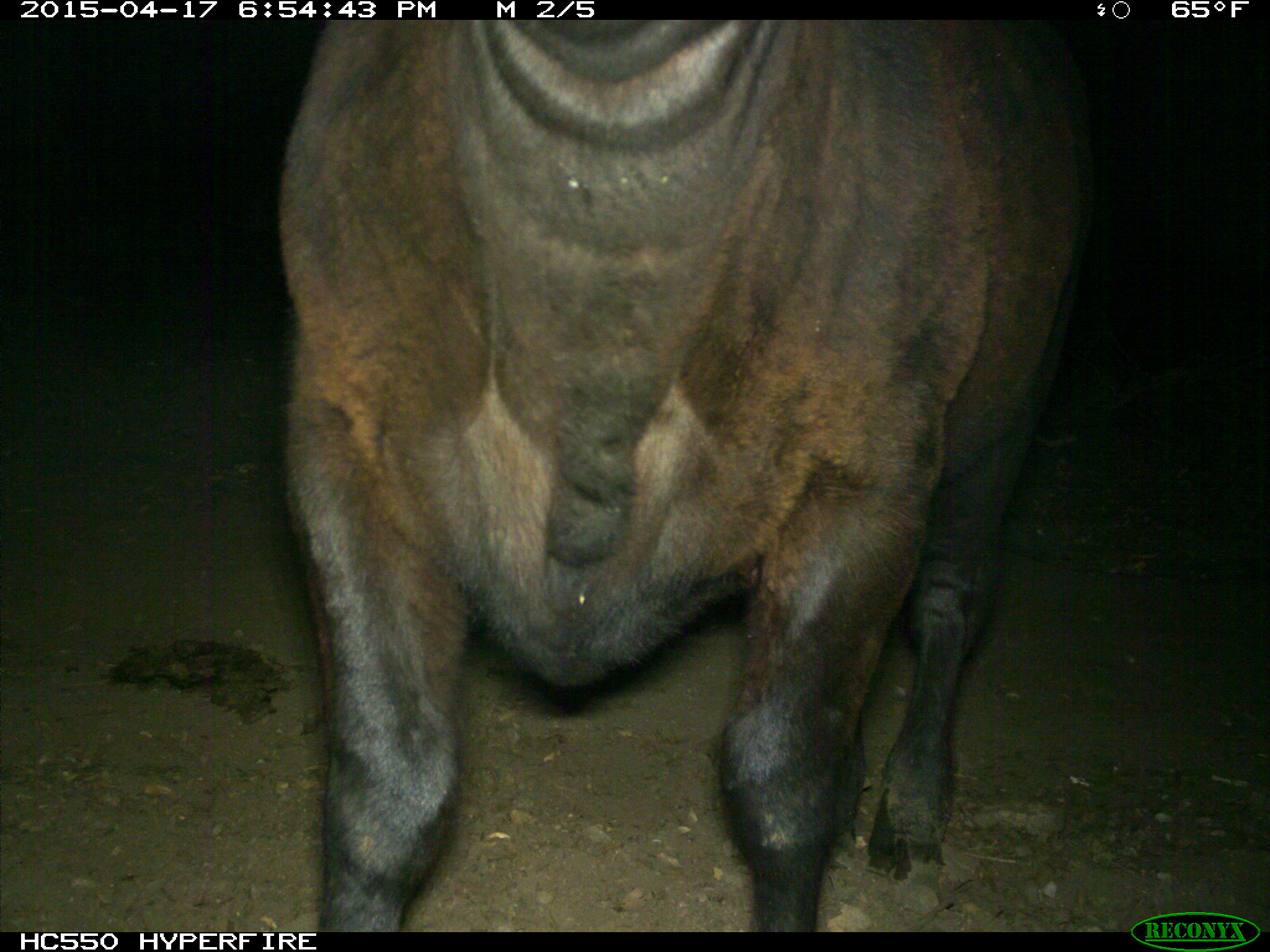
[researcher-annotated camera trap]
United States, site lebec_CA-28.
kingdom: Animalia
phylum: Chordata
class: Mammalia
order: Artiodactyla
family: Bovidae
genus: Bos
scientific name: Bos taurus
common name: domestic cow